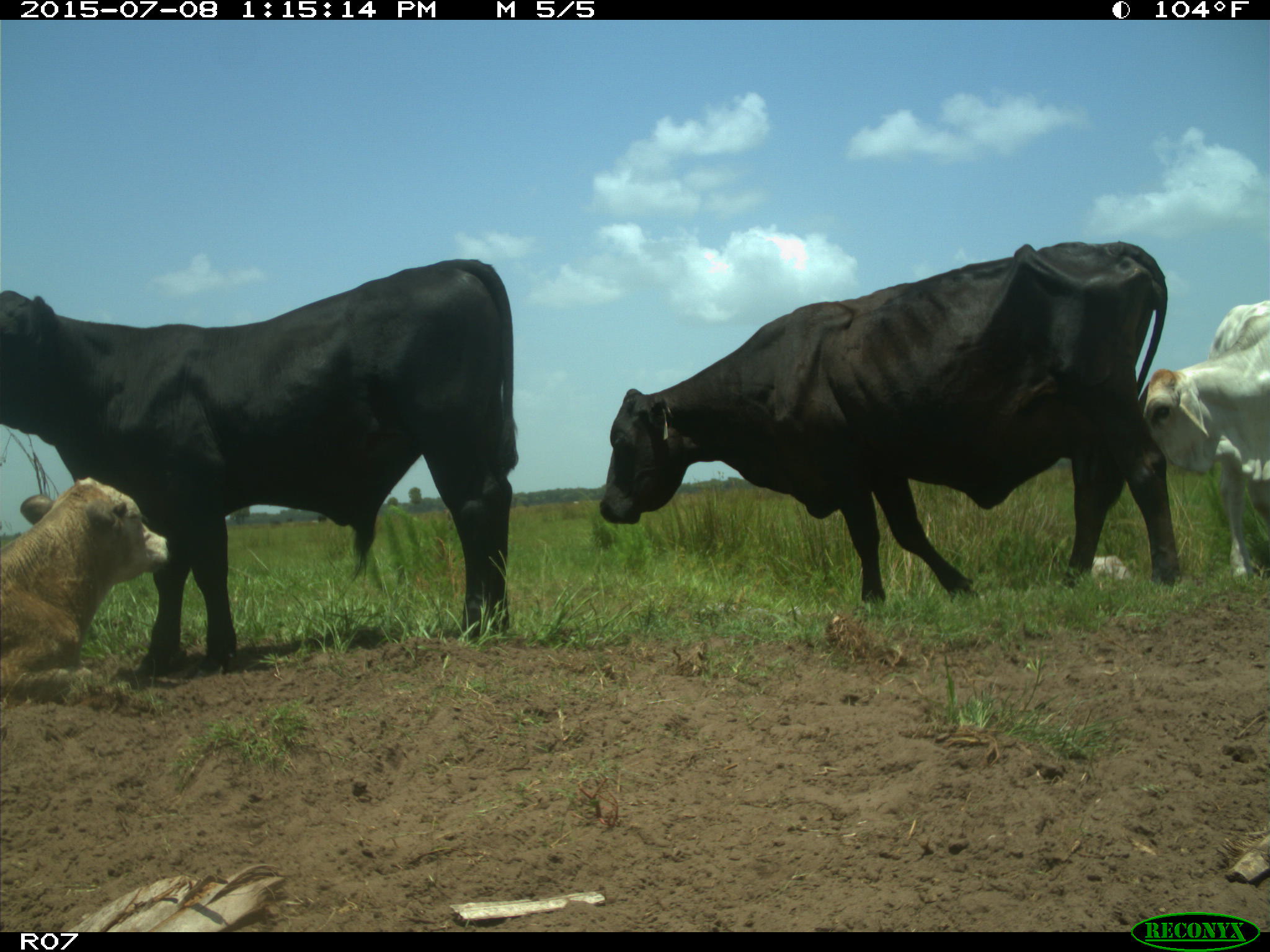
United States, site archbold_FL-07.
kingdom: Animalia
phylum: Chordata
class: Mammalia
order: Artiodactyla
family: Bovidae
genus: Bos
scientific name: Bos taurus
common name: domestic cow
Bos taurus (domestic cow).